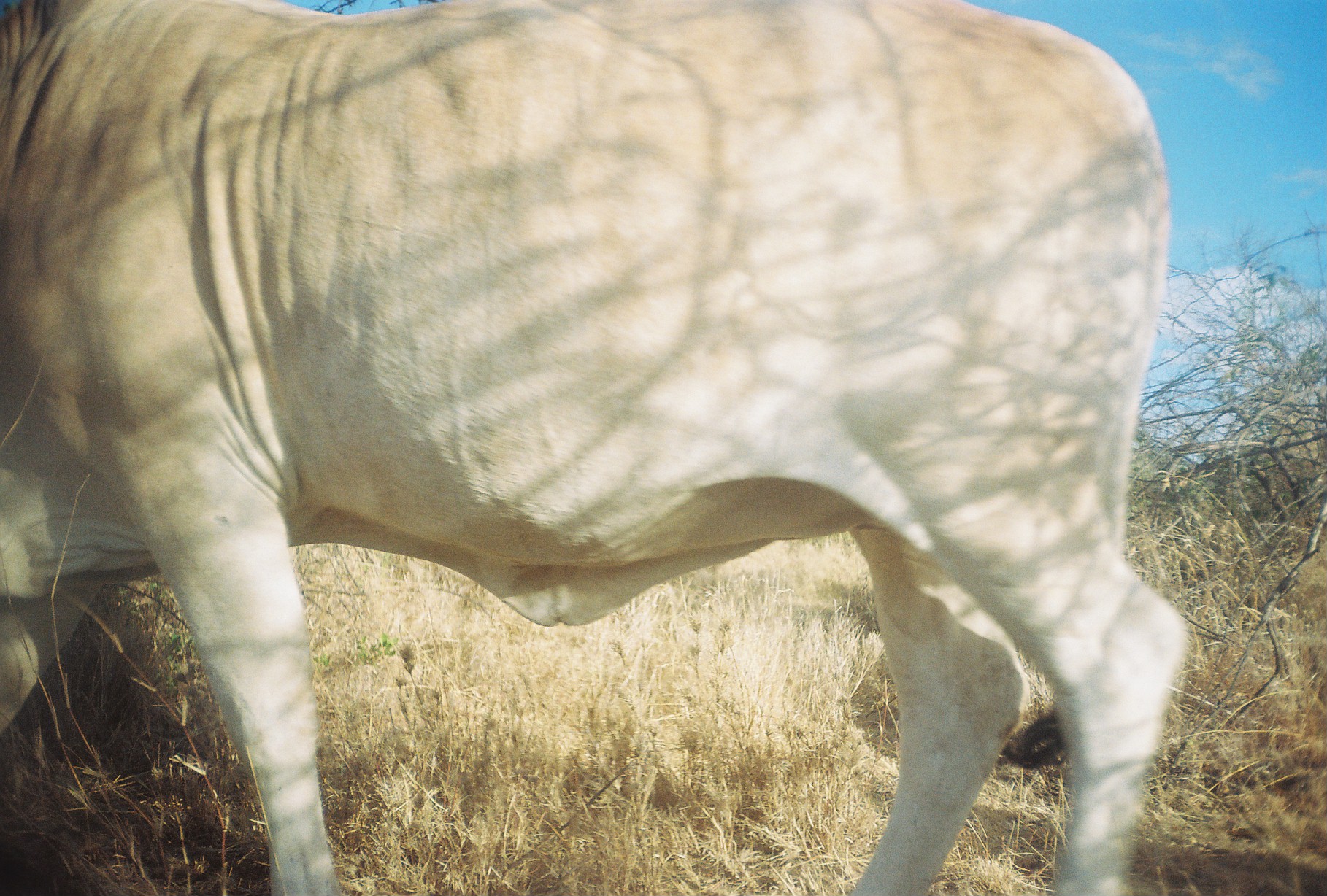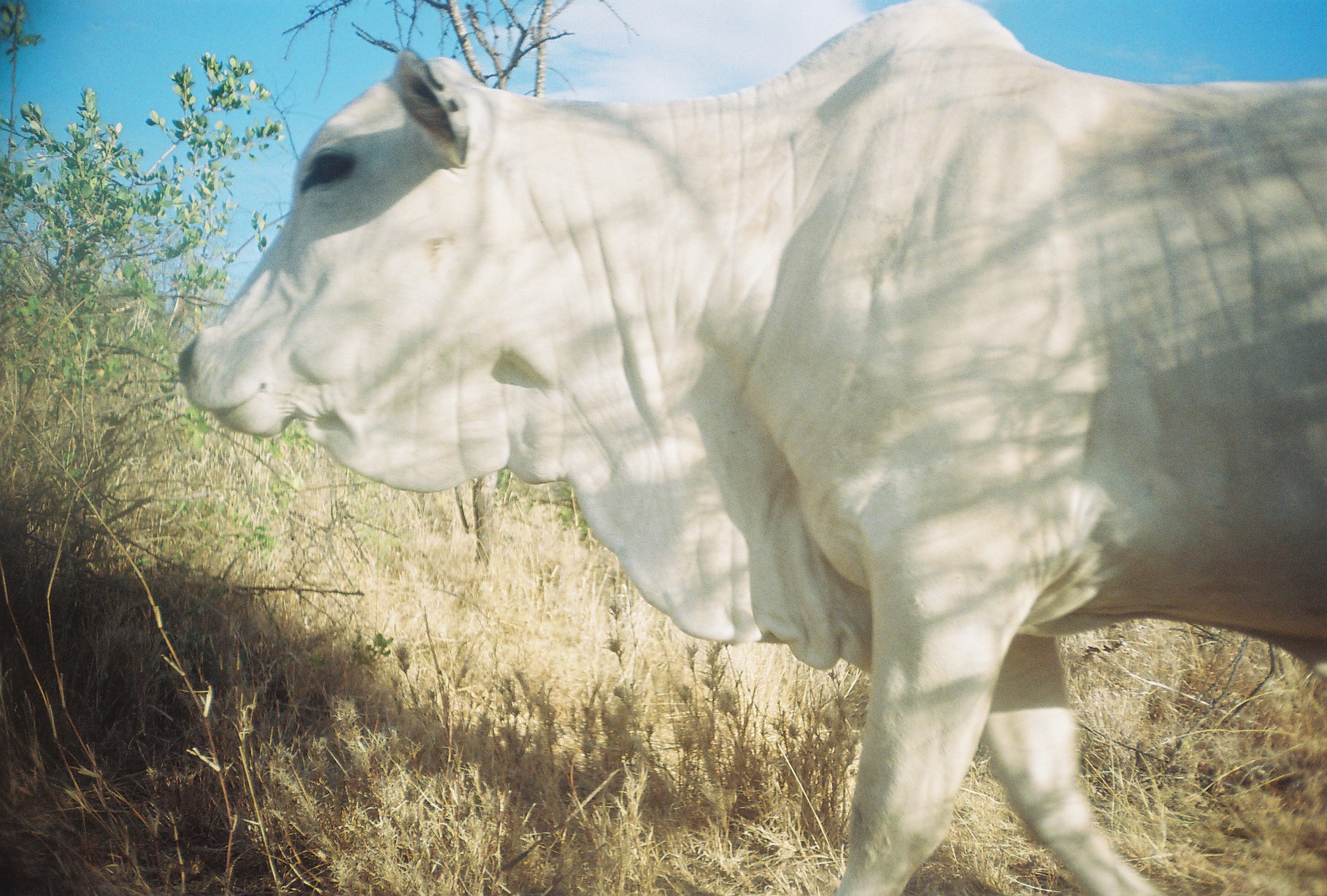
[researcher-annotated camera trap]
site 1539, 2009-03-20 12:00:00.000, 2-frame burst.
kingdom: Animalia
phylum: Chordata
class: Mammalia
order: Artiodactyla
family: Bovidae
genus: Bos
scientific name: Bos taurus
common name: domestic cattle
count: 1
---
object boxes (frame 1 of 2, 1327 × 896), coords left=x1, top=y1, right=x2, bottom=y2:
bos taurus: left=4, top=3, right=1191, bottom=896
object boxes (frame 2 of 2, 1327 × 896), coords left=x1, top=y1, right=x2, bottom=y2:
bos taurus: left=178, top=0, right=1323, bottom=895